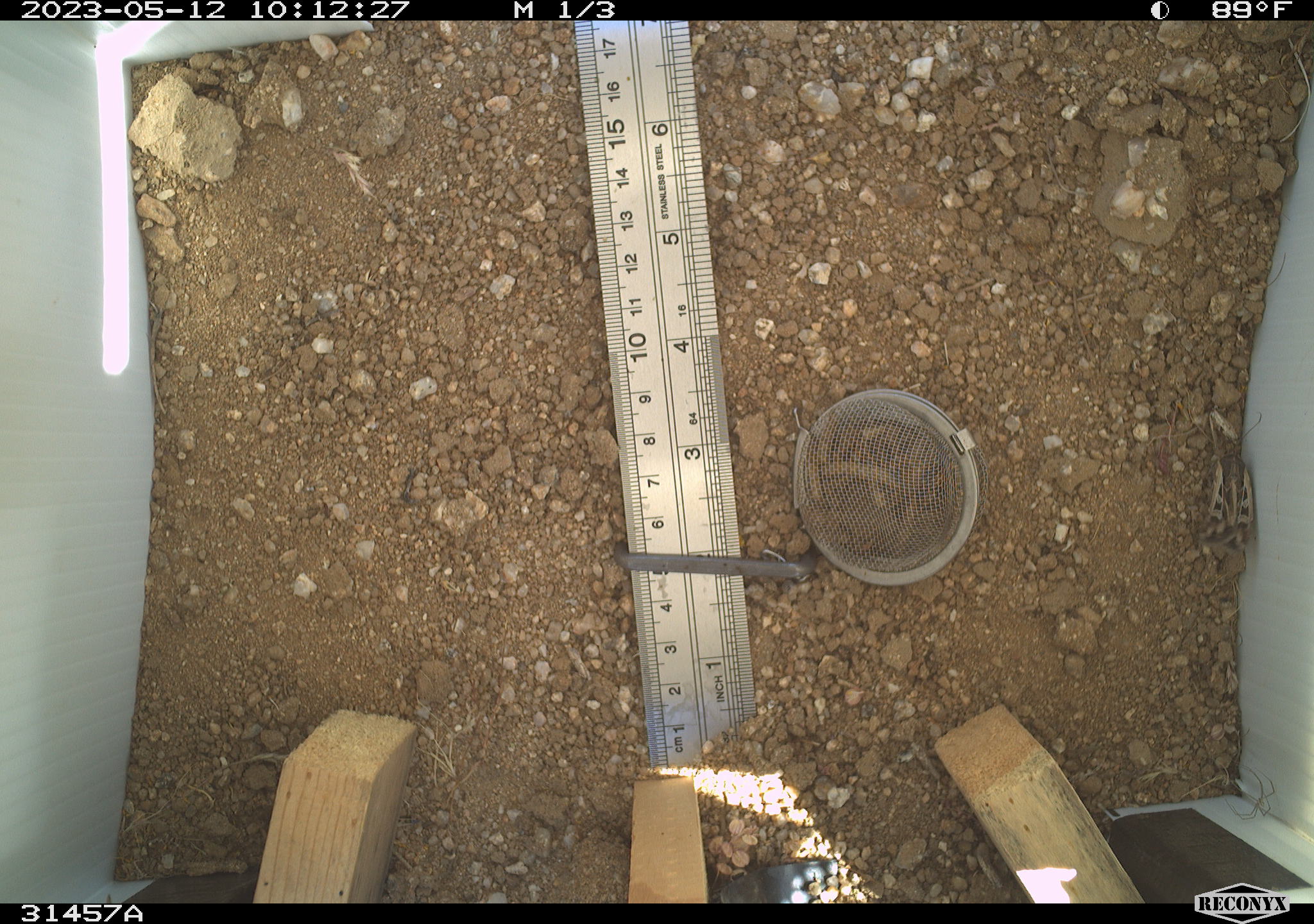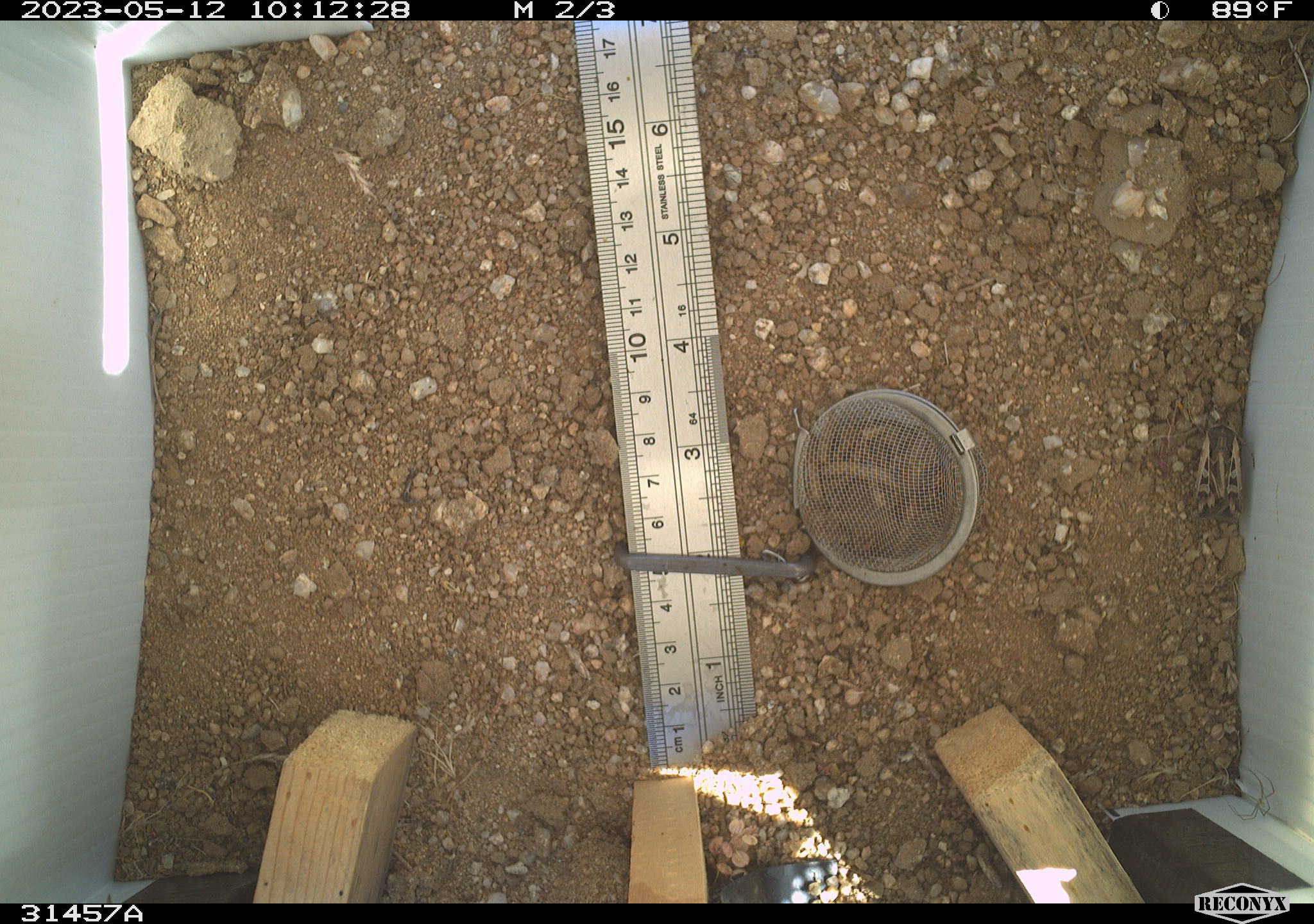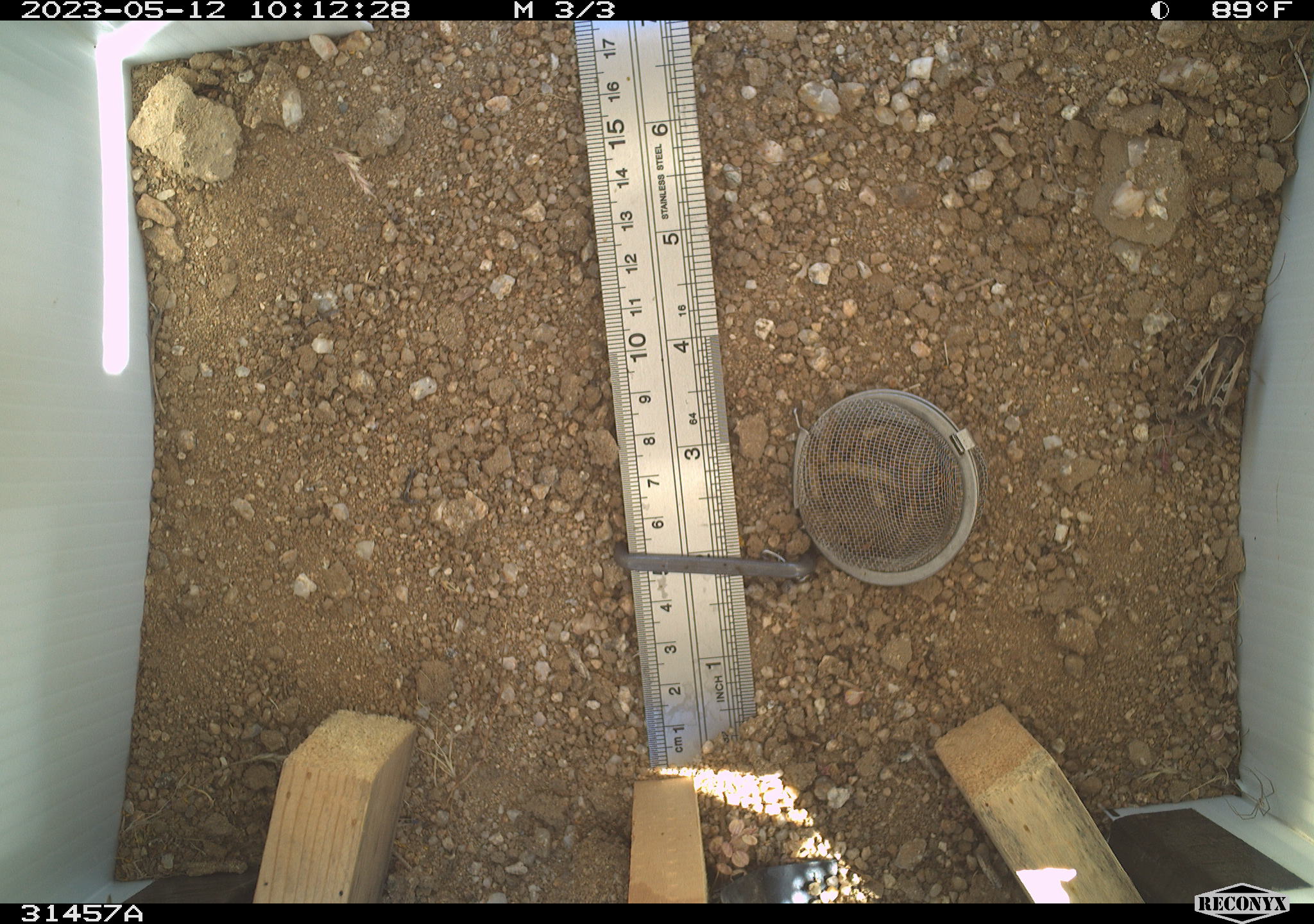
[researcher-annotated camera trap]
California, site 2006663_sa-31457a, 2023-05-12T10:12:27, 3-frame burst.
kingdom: Animalia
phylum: Arthropoda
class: Insecta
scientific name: Insecta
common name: insect